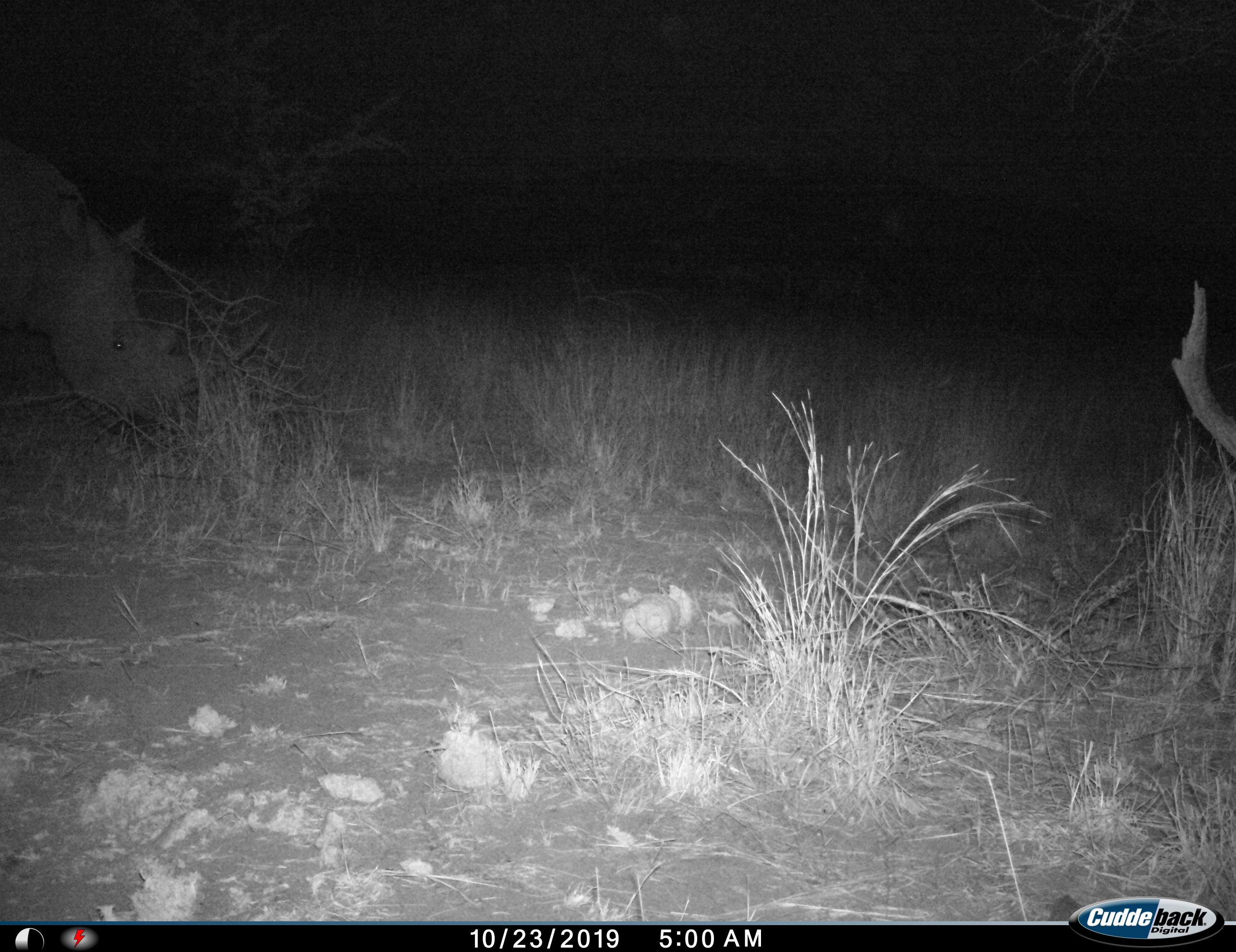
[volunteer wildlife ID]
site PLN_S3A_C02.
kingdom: Animalia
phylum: Chordata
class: Mammalia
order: Perissodactyla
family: Rhinocerotidae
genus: Diceros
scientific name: Diceros bicornis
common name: black rhinoceros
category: rhinocerosblack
Rhinocerosblack (black rhinoceros) (Diceros bicornis), count 1. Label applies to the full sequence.